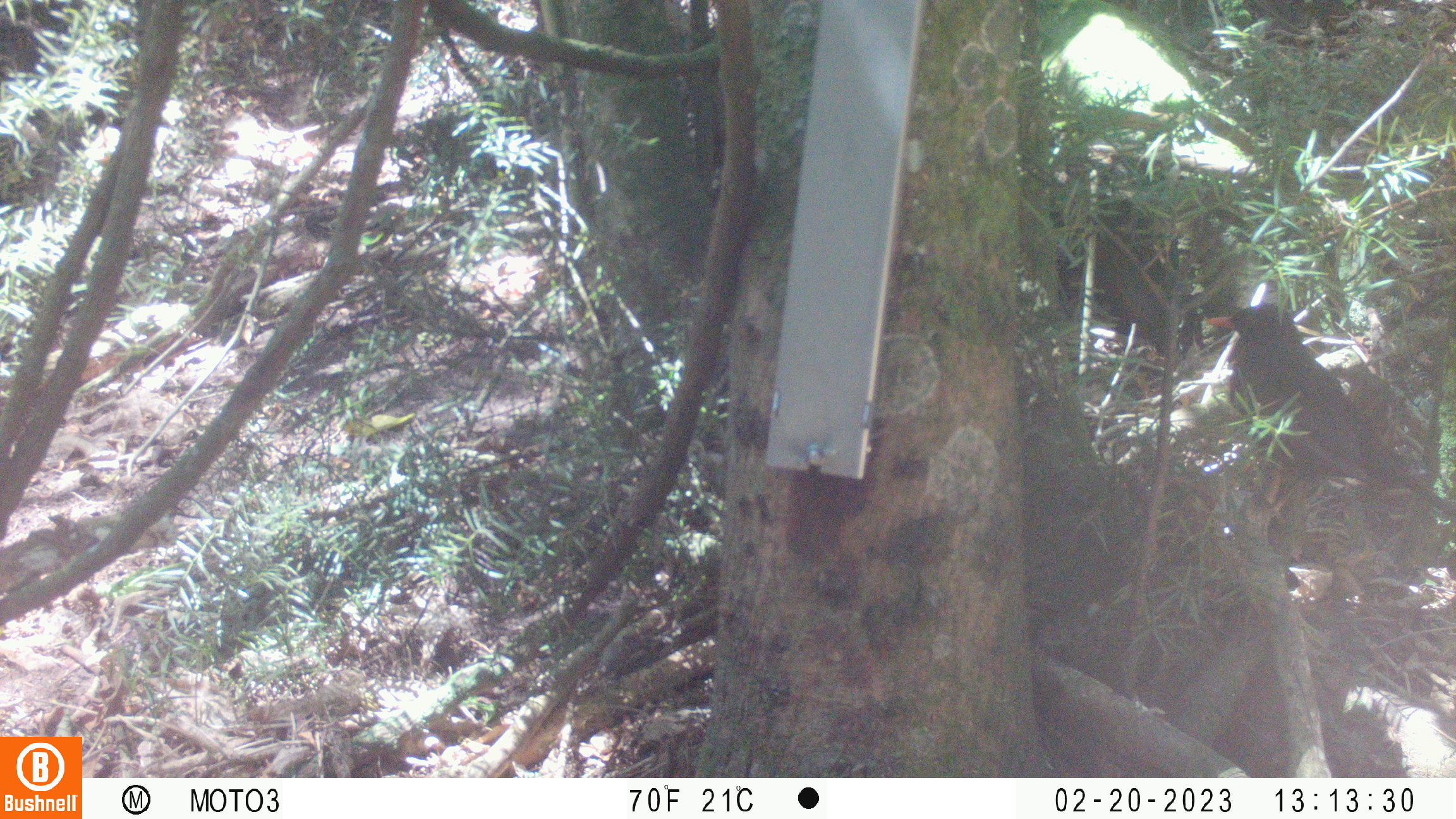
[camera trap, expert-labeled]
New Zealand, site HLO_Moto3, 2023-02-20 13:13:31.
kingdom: Animalia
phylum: Chordata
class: Aves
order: Passeriformes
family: Turdidae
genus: Turdus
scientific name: Turdus merula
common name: eurasian blackbird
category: blackbird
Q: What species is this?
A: Blackbird (eurasian blackbird) (Turdus merula).